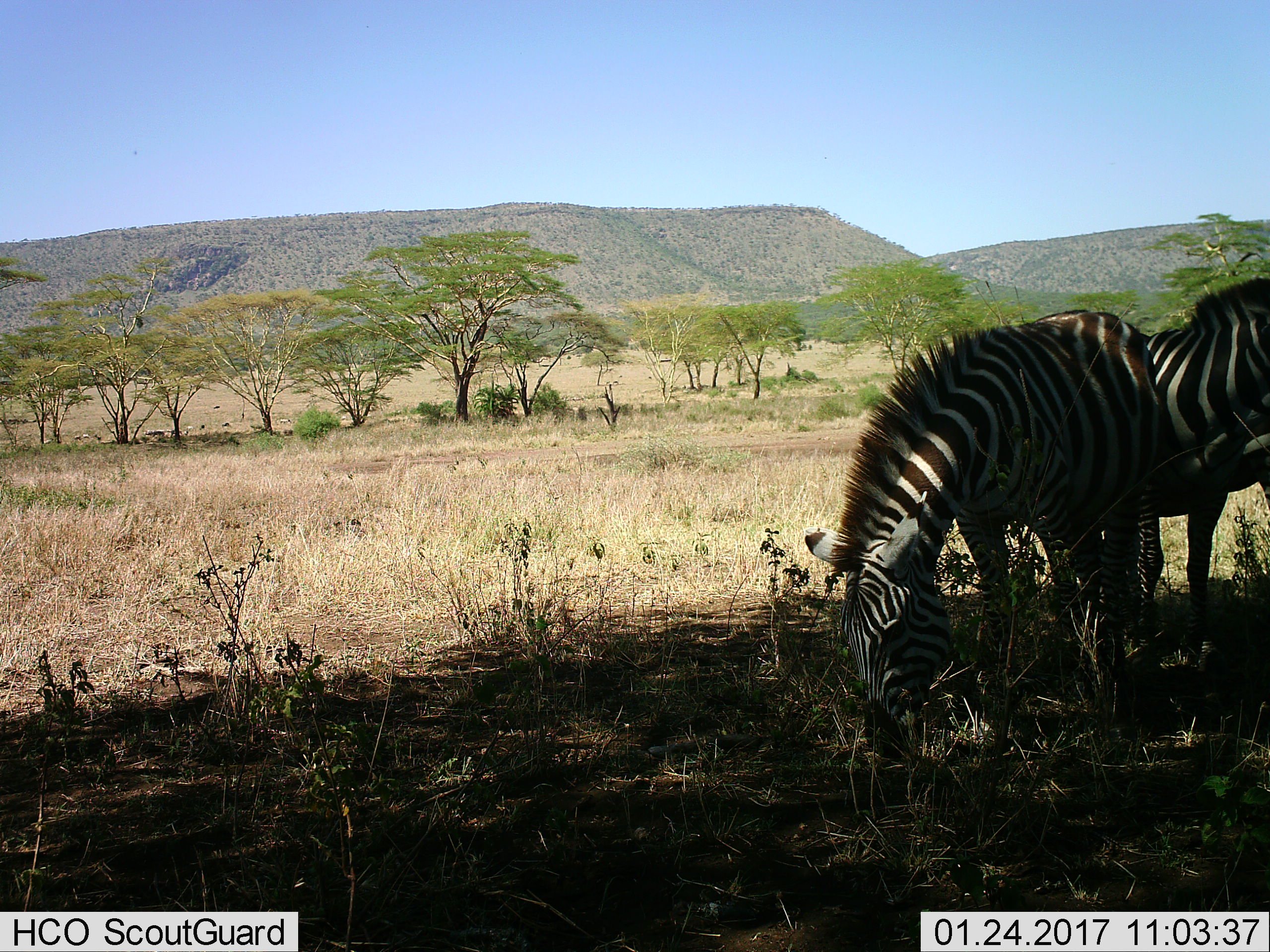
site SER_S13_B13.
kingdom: Animalia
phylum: Chordata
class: Mammalia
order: Perissodactyla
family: Equidae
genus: Equus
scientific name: Equus quagga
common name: plains zebra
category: zebraplains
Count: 2.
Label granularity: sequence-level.